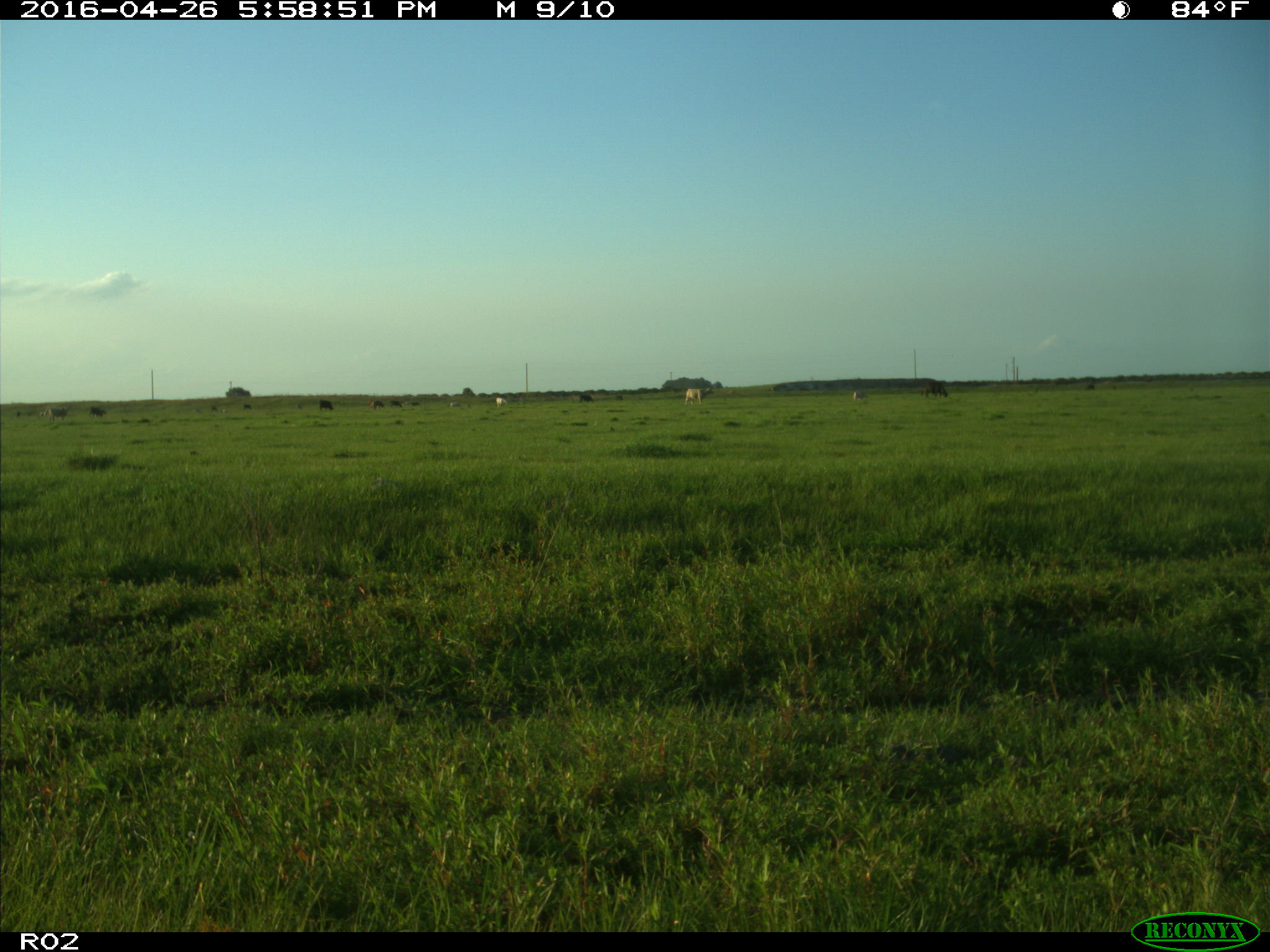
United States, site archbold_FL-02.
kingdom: Animalia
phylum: Chordata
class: Mammalia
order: Artiodactyla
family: Bovidae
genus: Bos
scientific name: Bos taurus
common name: domestic cow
Bos taurus (domestic cow).